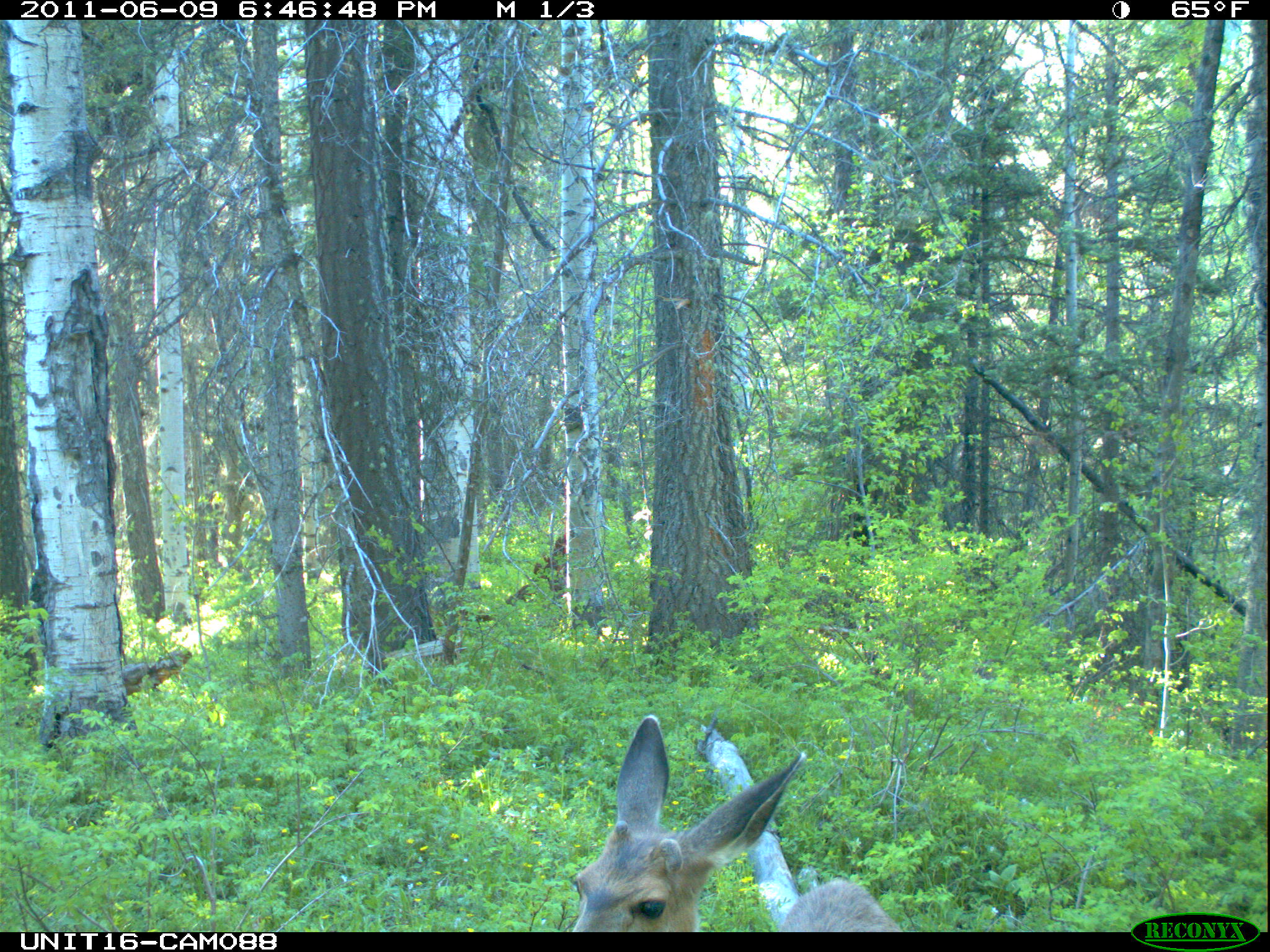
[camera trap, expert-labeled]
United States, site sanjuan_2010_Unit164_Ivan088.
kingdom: Animalia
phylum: Chordata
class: Mammalia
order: Artiodactyla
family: Cervidae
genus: Odocoileus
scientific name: Odocoileus hemionus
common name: mule deer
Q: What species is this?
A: Odocoileus hemionus (mule deer).